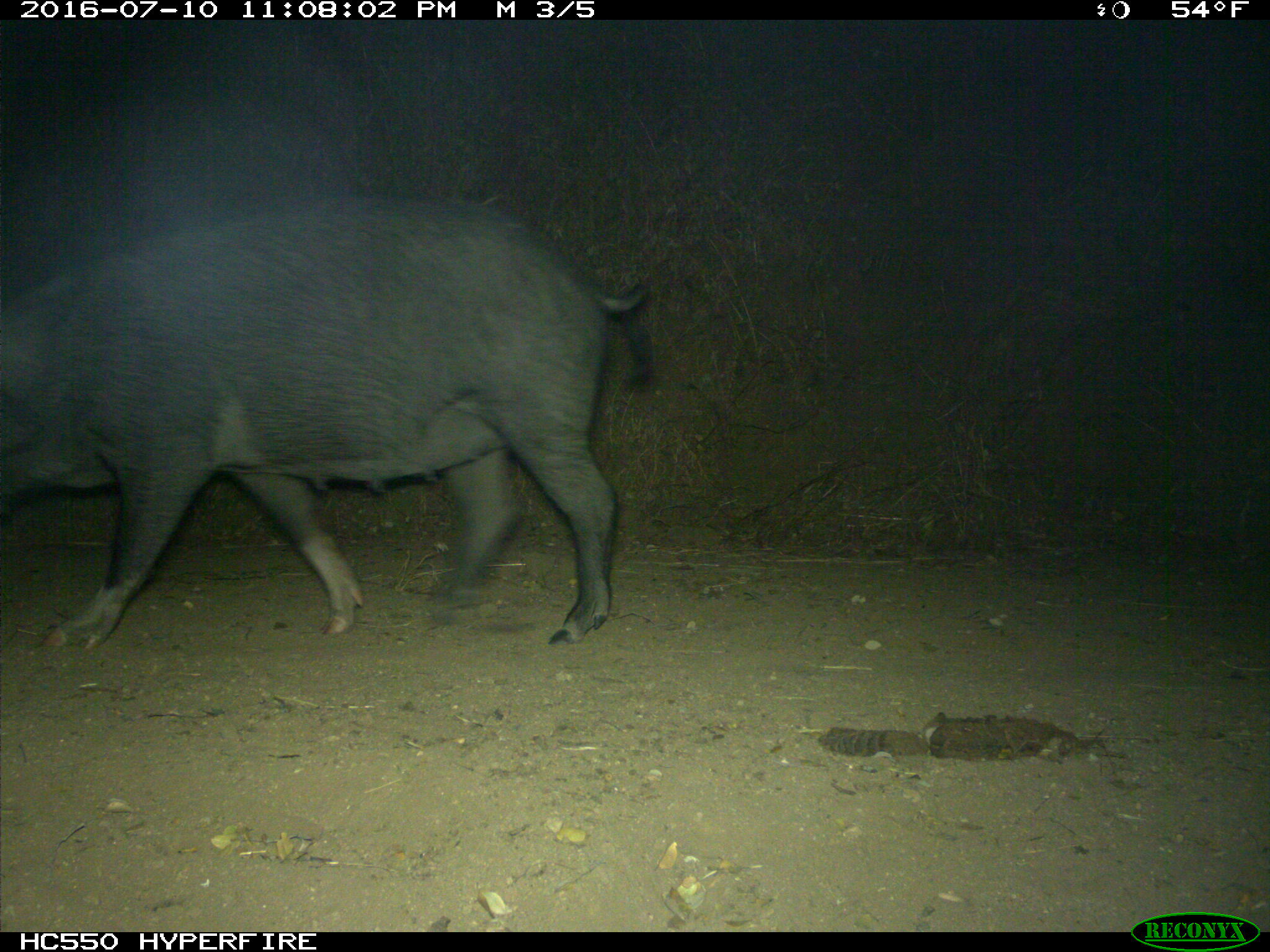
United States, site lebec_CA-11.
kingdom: Animalia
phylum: Chordata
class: Mammalia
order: Artiodactyla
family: Suidae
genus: Sus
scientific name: Sus scrofa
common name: wild boar